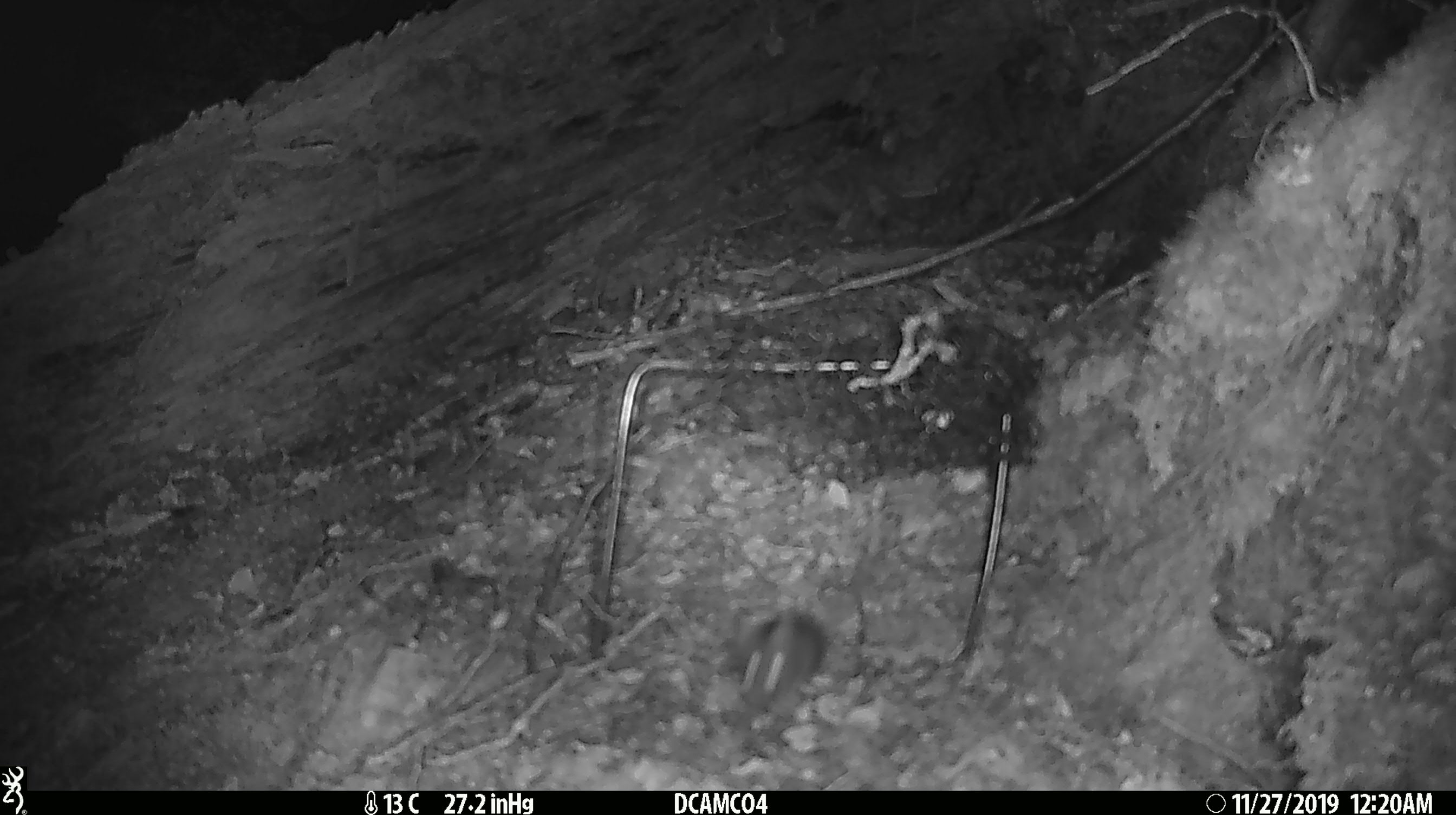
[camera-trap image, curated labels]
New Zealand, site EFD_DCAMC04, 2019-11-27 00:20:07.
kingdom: Animalia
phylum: Chordata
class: Mammalia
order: Rodentia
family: Muridae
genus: Mus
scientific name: Mus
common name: mouse